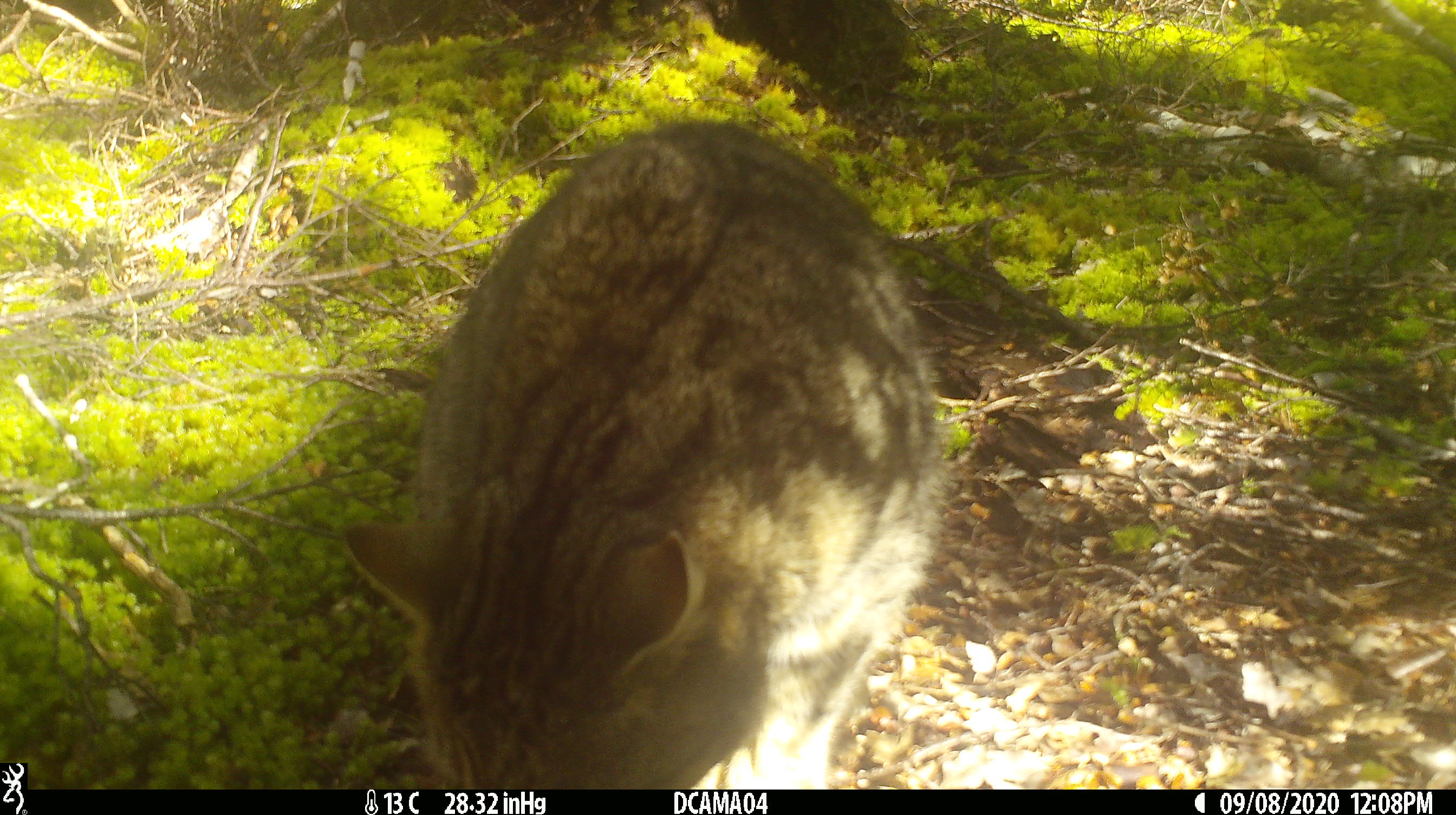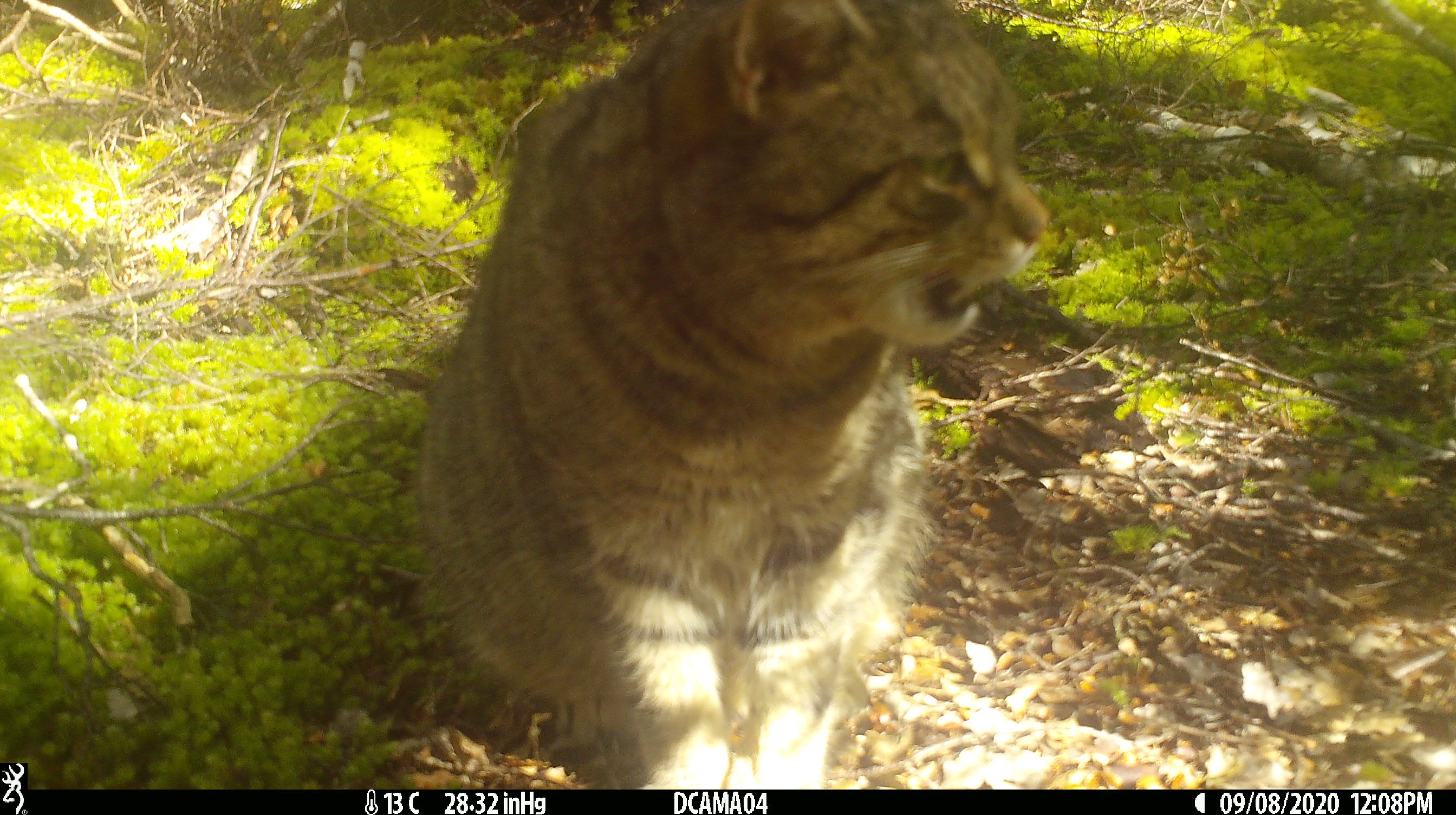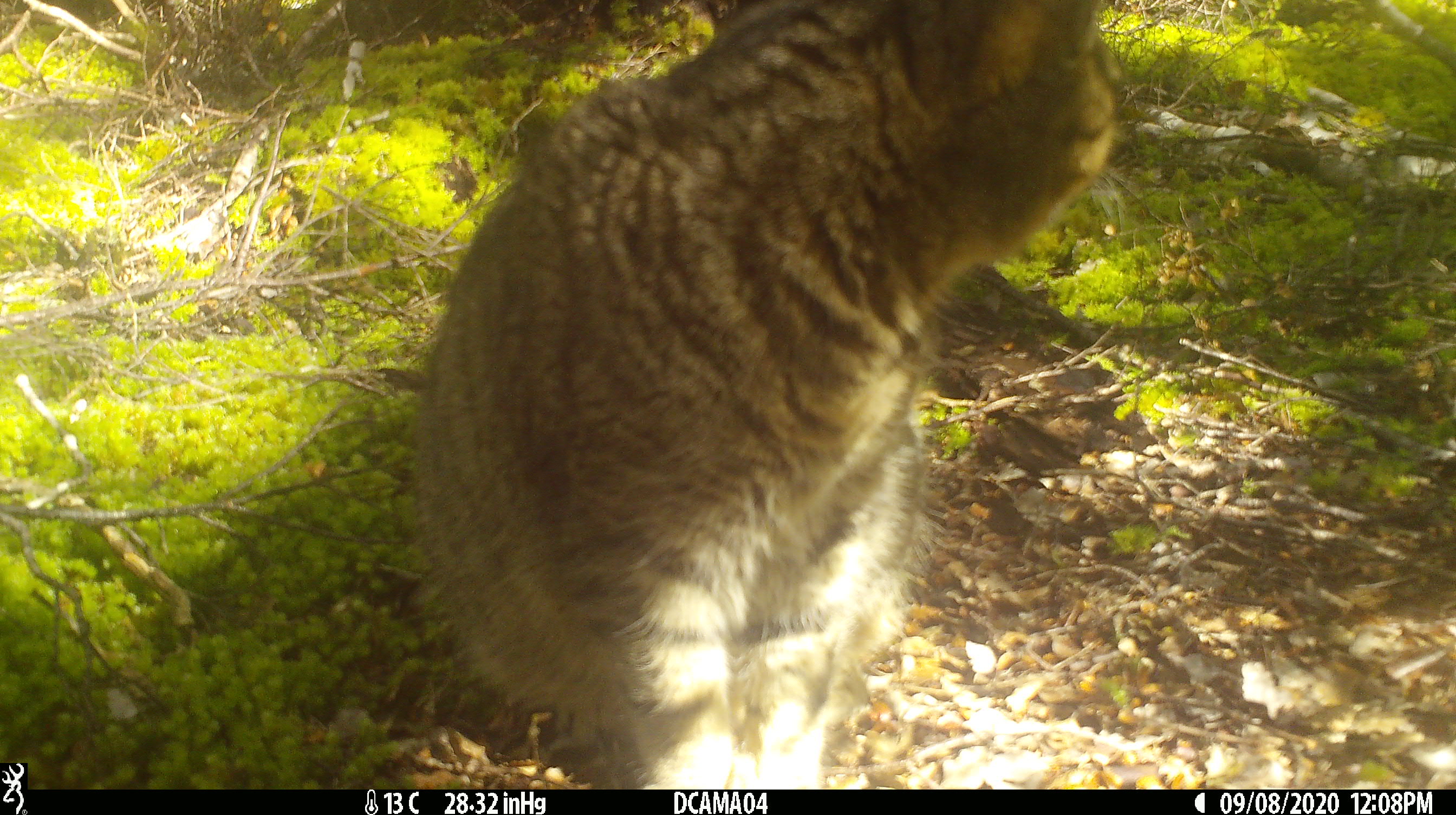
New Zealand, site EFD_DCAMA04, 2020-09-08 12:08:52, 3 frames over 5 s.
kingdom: Animalia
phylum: Chordata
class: Mammalia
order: Carnivora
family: Felidae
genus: Felis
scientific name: Felis catus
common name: domestic cat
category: cat